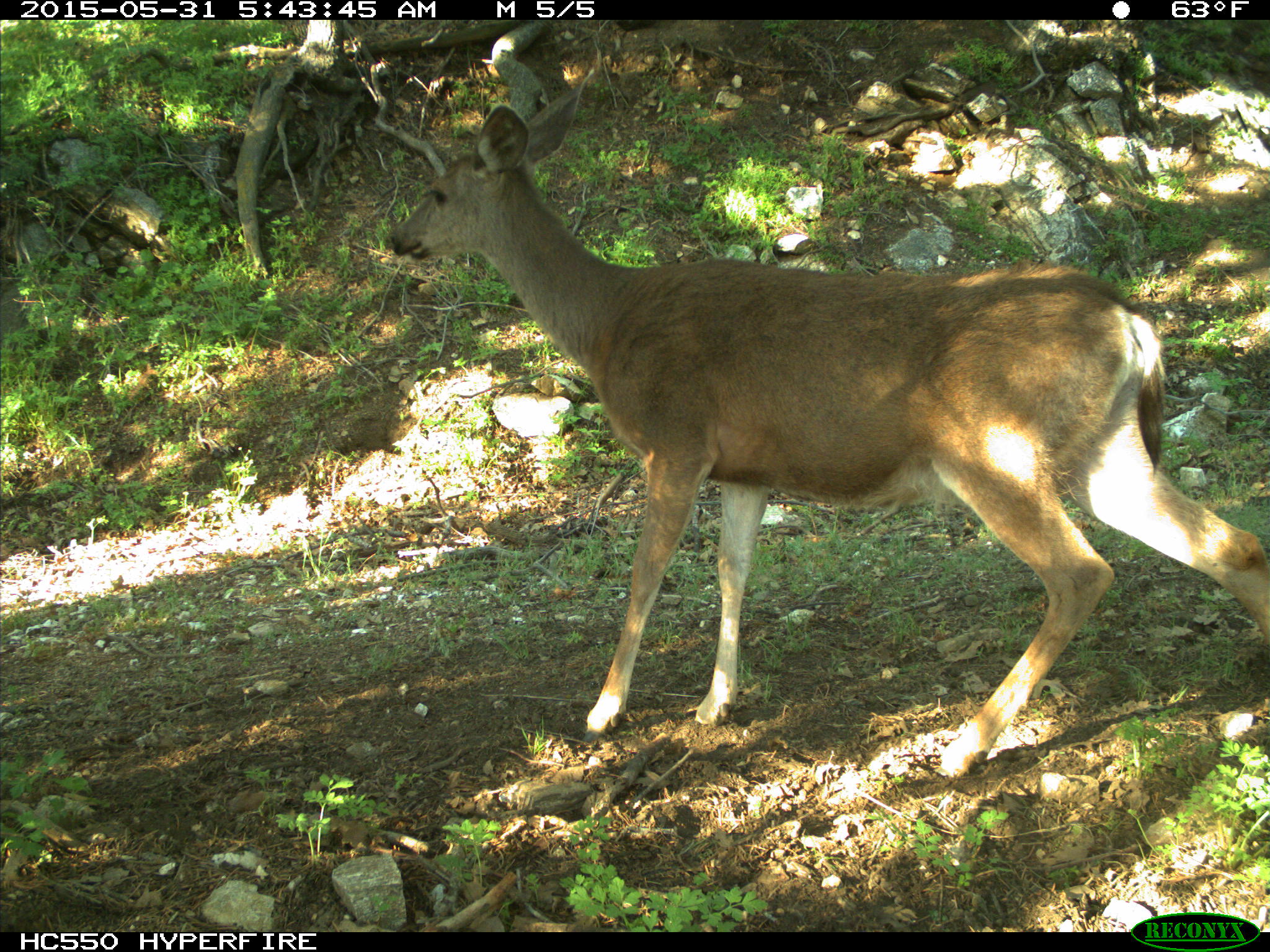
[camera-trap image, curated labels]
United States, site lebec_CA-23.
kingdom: Animalia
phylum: Chordata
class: Mammalia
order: Artiodactyla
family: Cervidae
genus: Odocoileus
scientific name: Odocoileus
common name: deer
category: unidentified deer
Unidentified deer (deer) (Odocoileus).